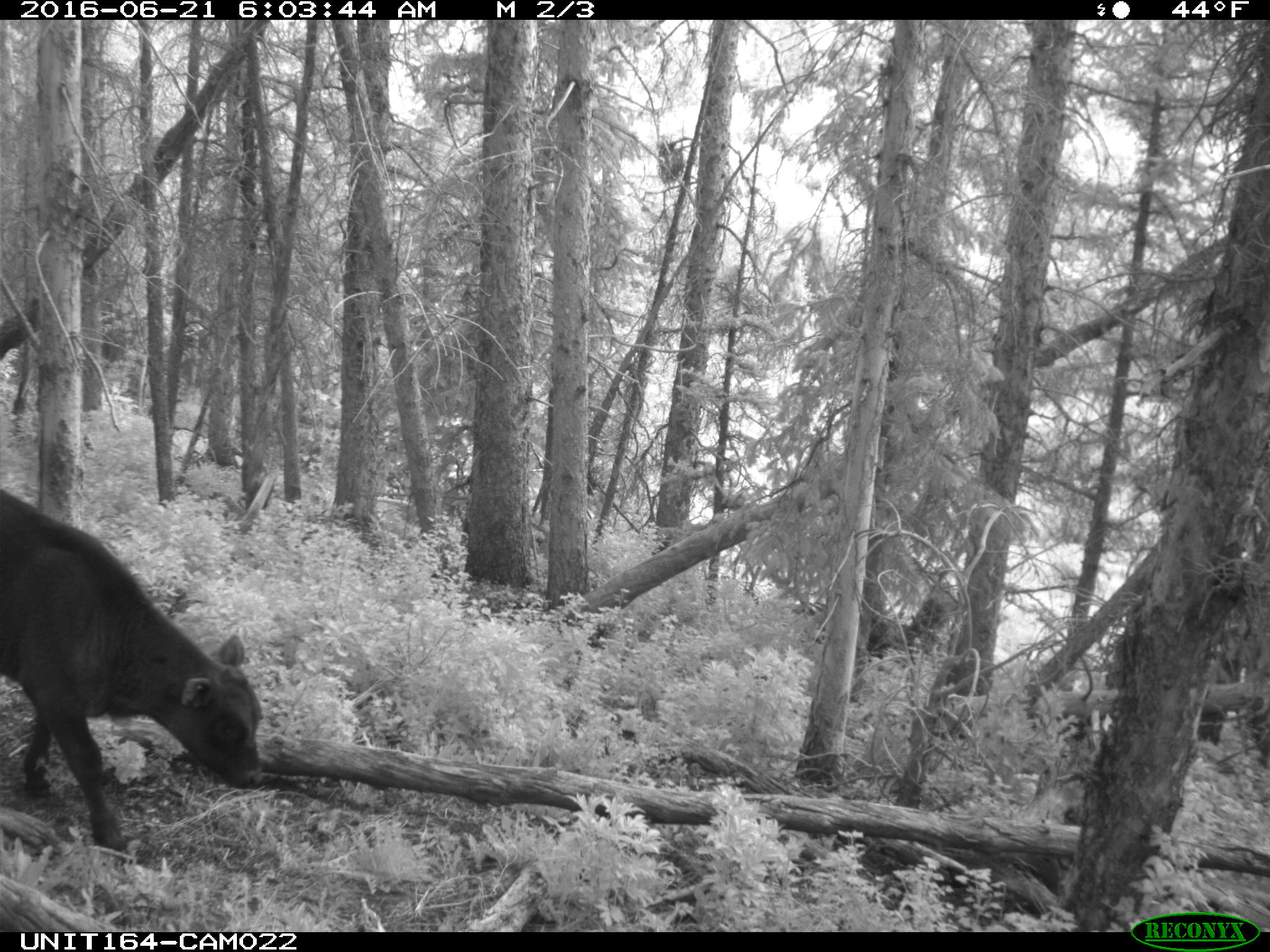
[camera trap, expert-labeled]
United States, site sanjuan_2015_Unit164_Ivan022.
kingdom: Animalia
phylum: Chordata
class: Mammalia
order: Artiodactyla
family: Bovidae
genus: Bos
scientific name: Bos taurus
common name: domestic cow